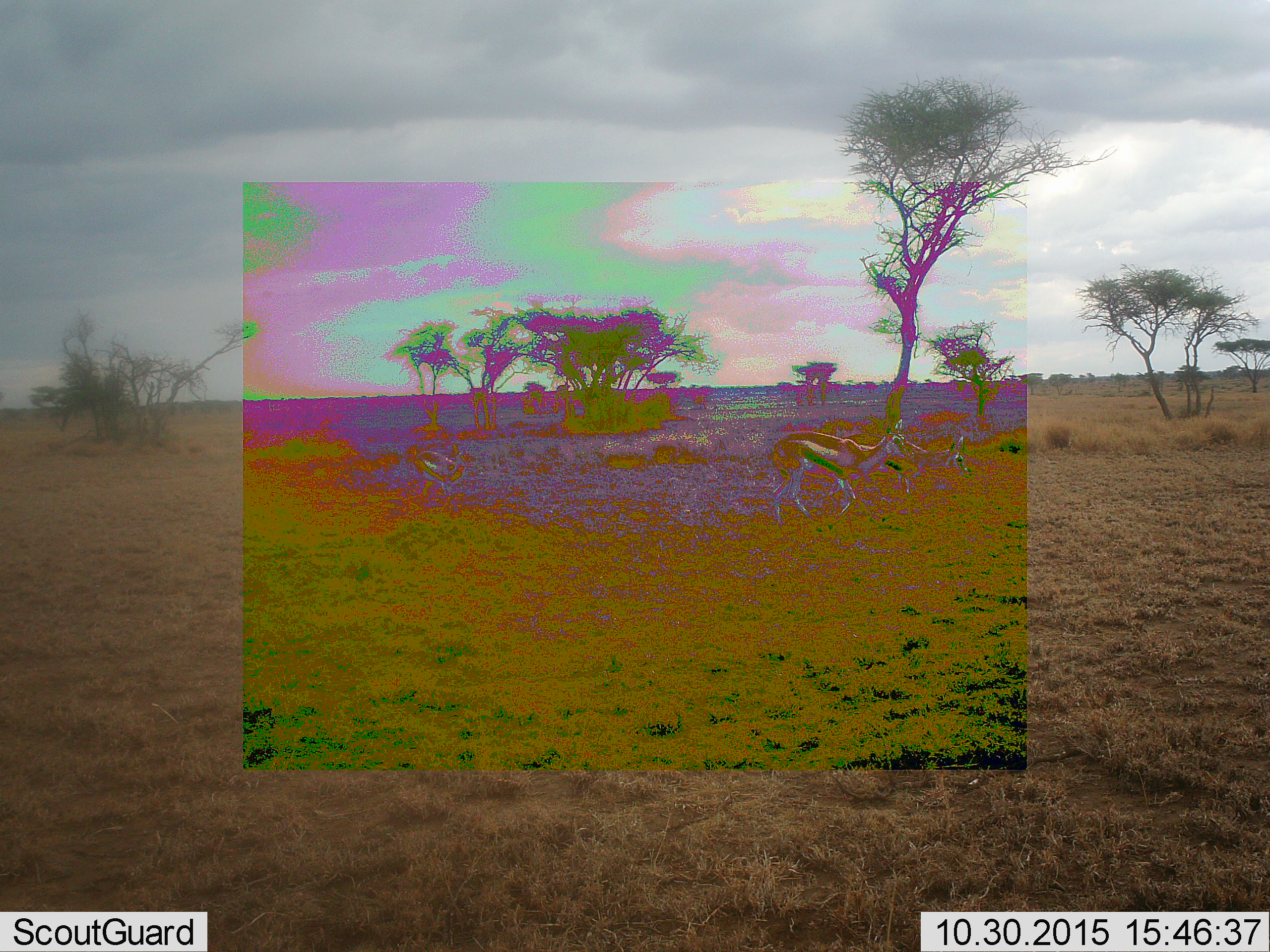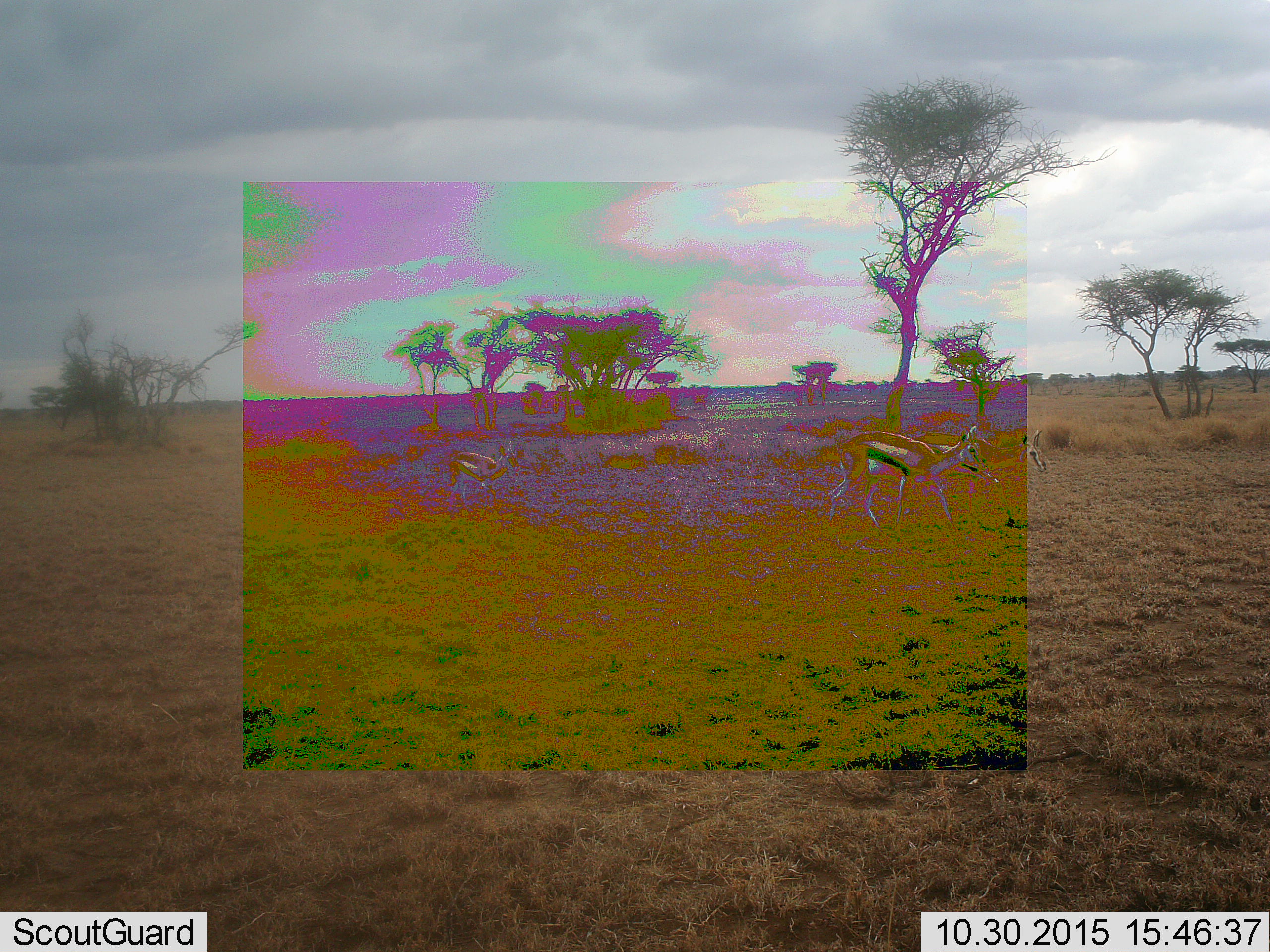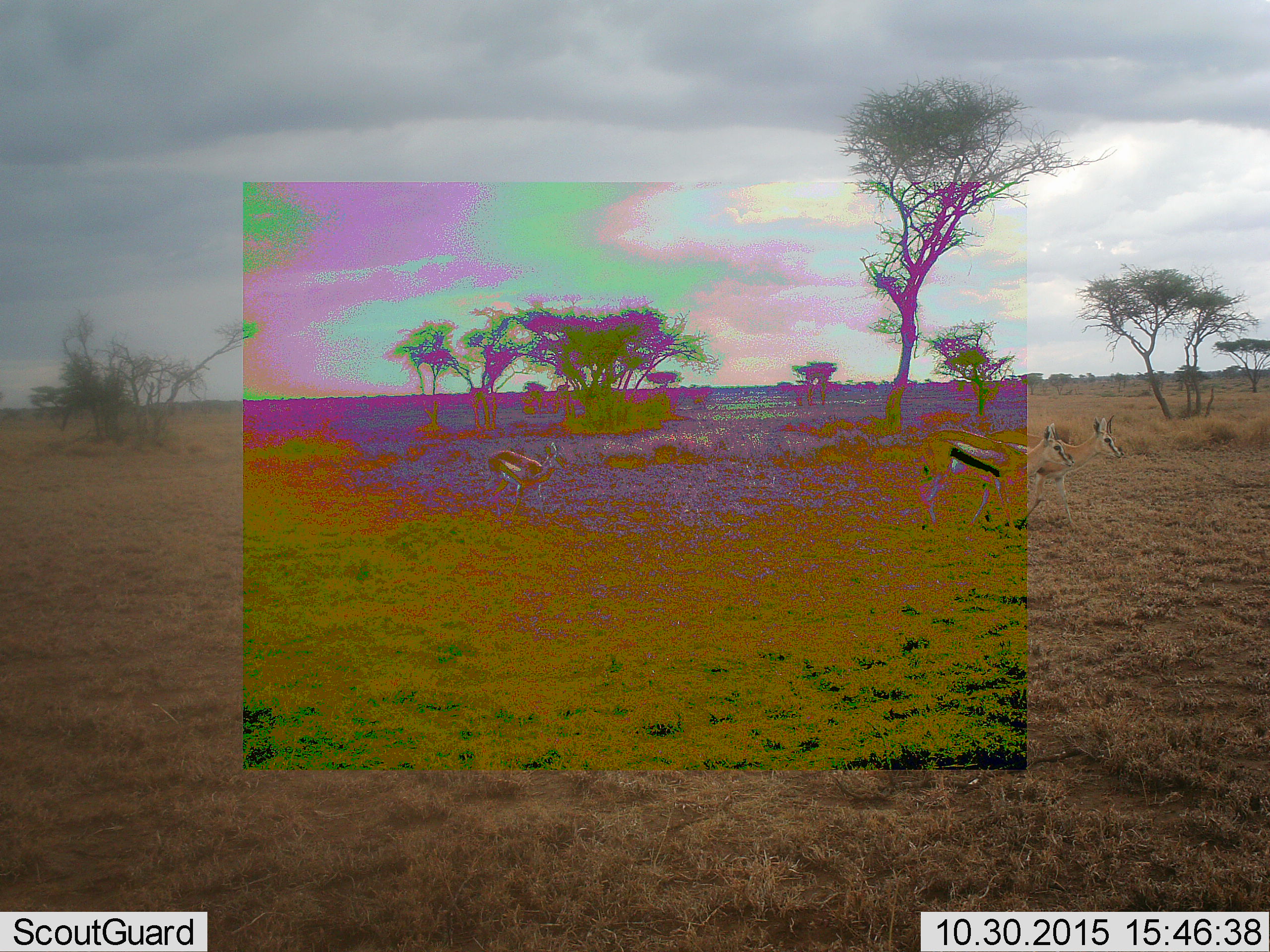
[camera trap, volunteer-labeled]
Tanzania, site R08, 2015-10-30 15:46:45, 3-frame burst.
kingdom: Animalia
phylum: Chordata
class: Mammalia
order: Artiodactyla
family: Bovidae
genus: Eudorcas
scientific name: Eudorcas thomsonii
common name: thomson's gazelle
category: gazellethomsons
Gazellethomsons (thomson's gazelle) (Eudorcas thomsonii), count 3. Behavior (volunteer vote fractions): standing 11%, resting 0%, moving 100%, interacting 0%. Young present (vote fraction): 33%. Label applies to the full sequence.